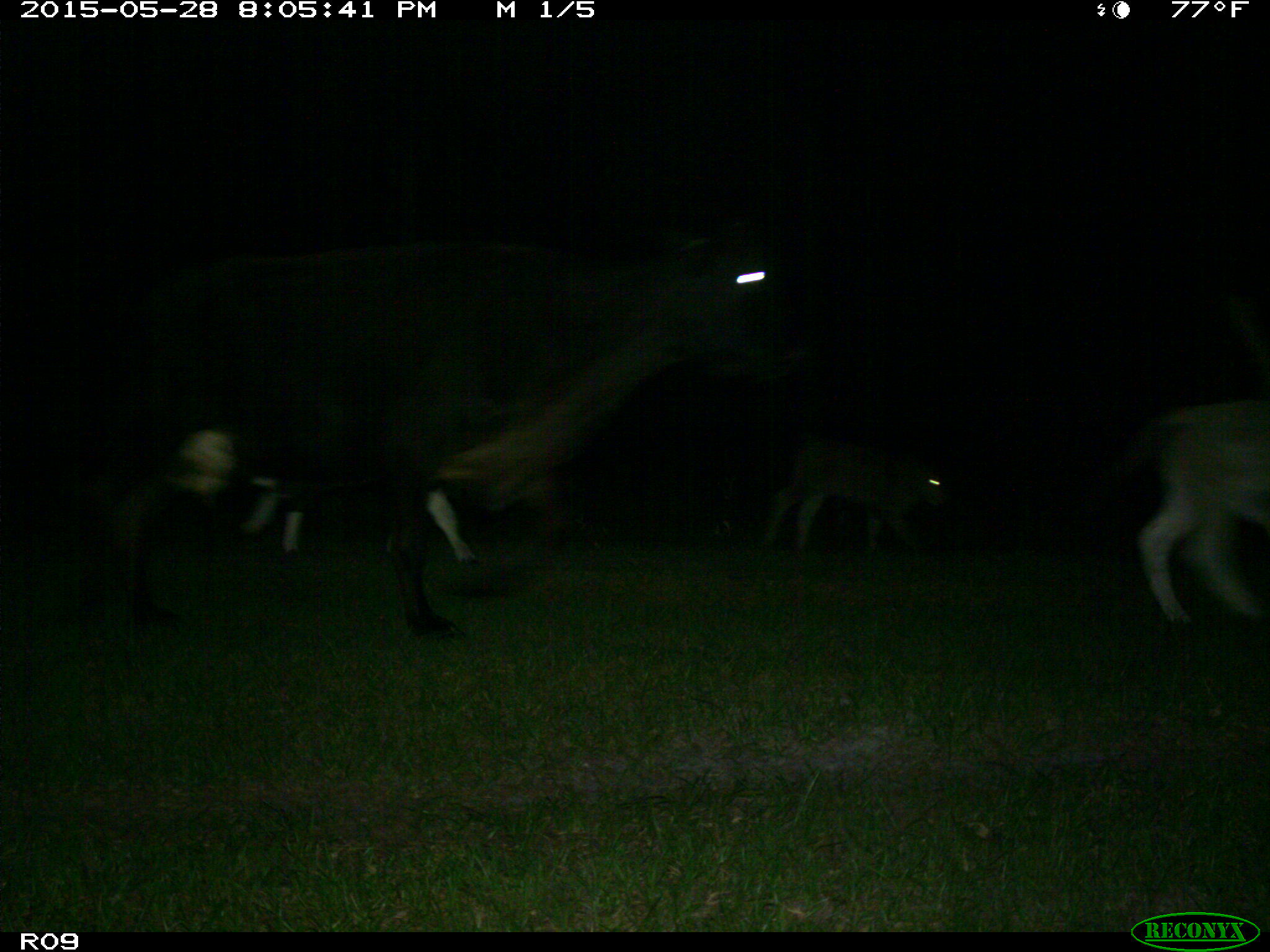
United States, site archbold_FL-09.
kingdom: Animalia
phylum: Chordata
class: Mammalia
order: Artiodactyla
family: Bovidae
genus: Bos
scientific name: Bos taurus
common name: domestic cow